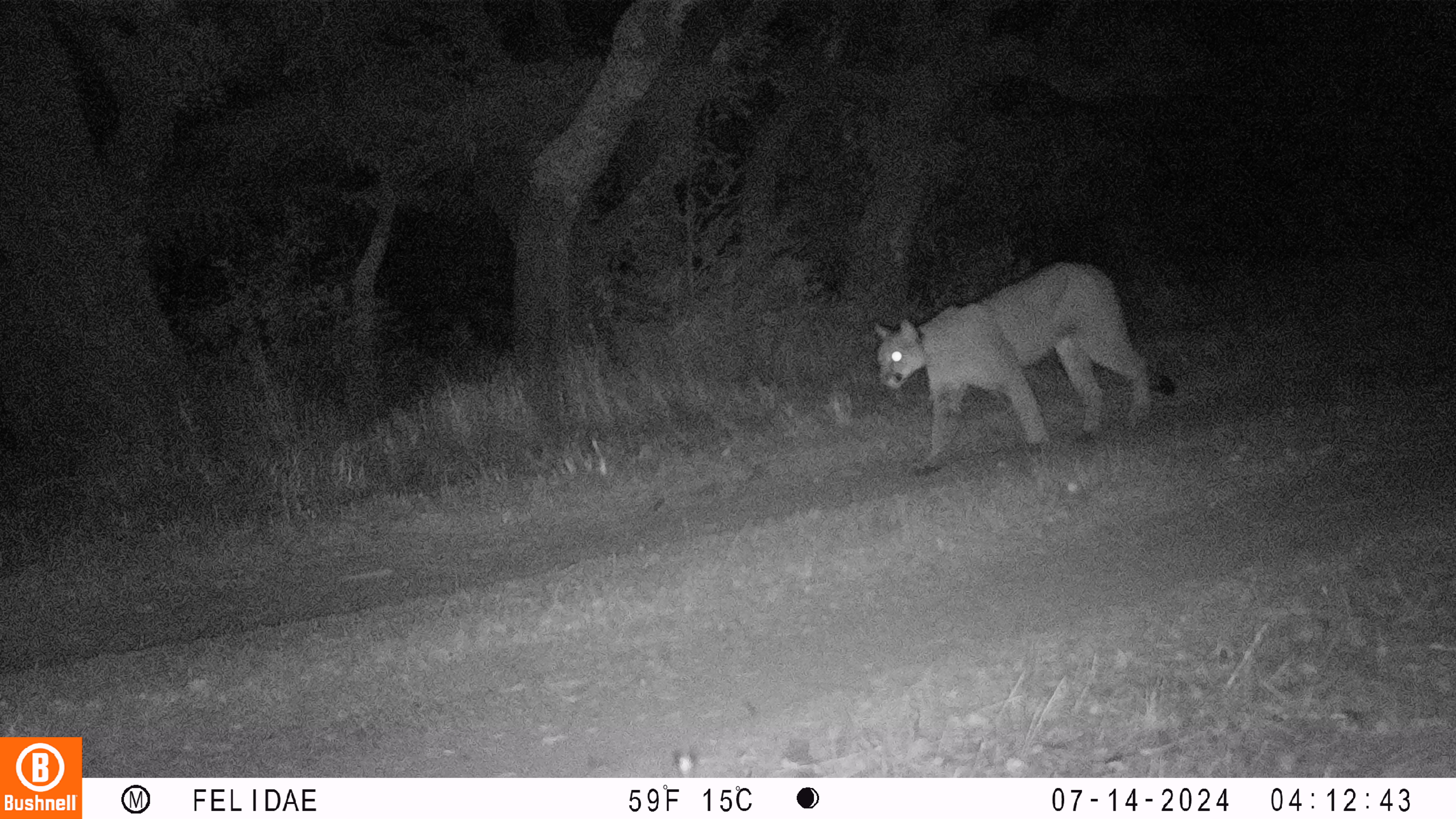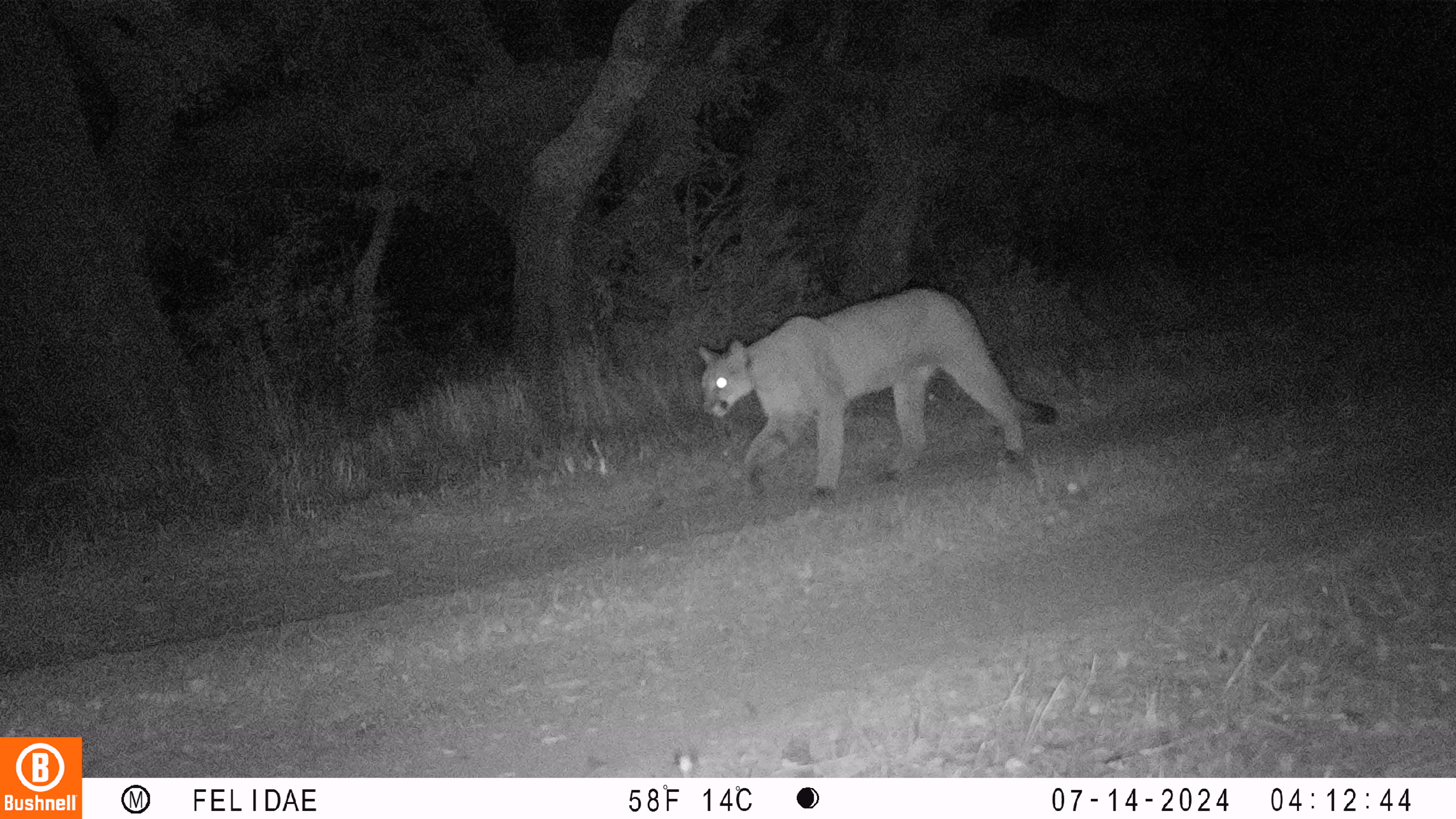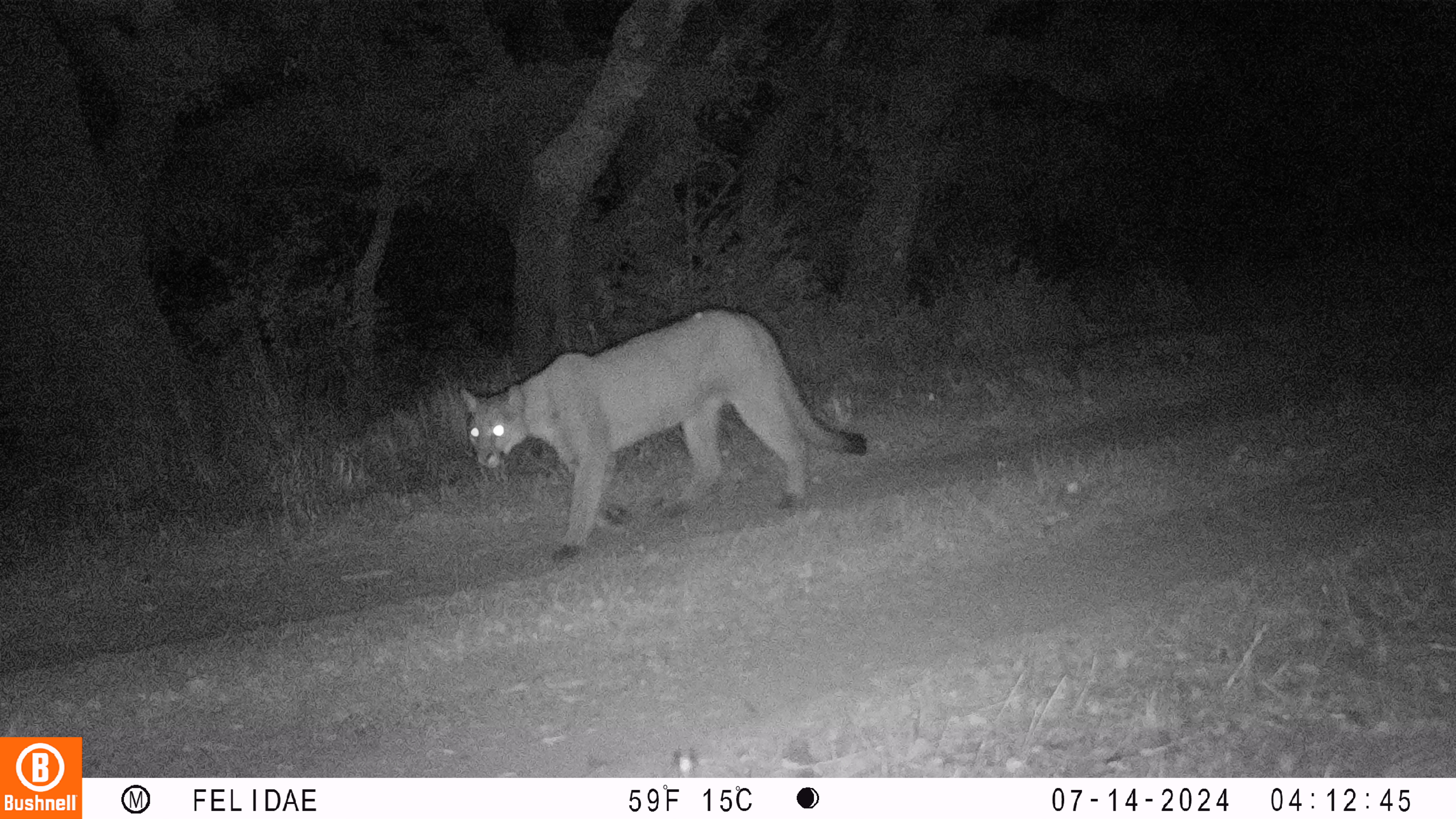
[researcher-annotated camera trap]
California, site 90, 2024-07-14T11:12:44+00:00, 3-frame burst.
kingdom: Animalia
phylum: Chordata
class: Mammalia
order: Carnivora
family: Felidae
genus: Puma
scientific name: Puma concolor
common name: puma